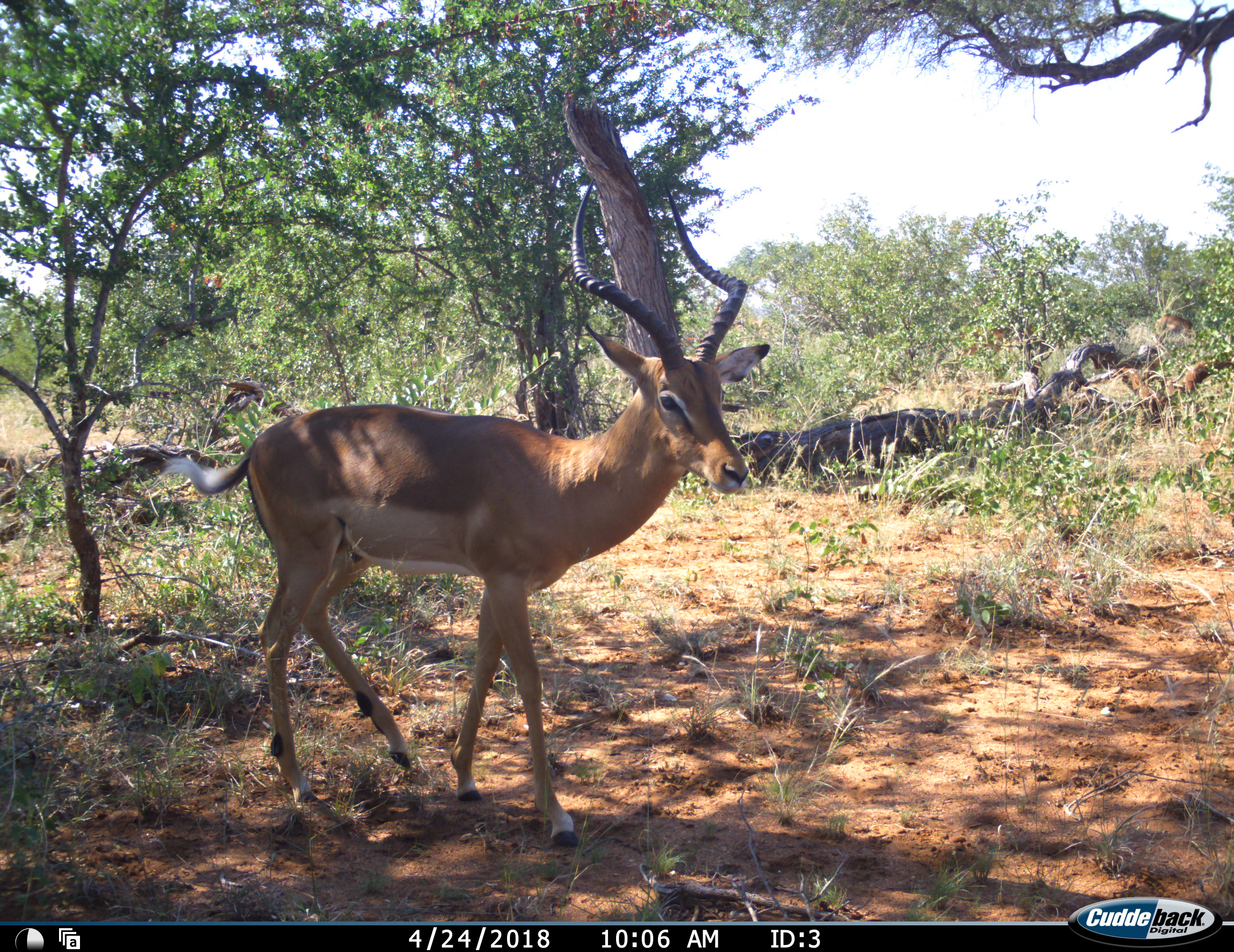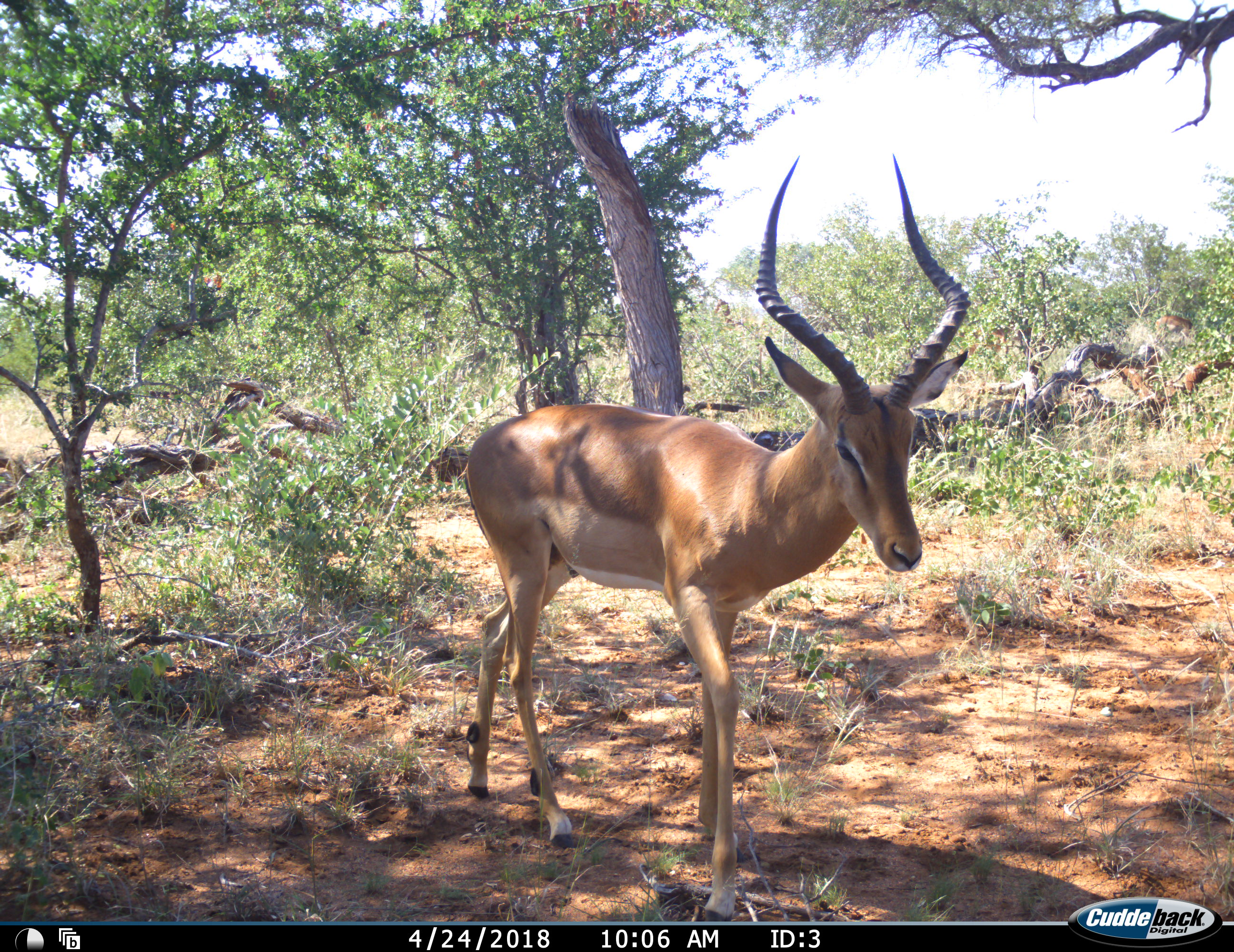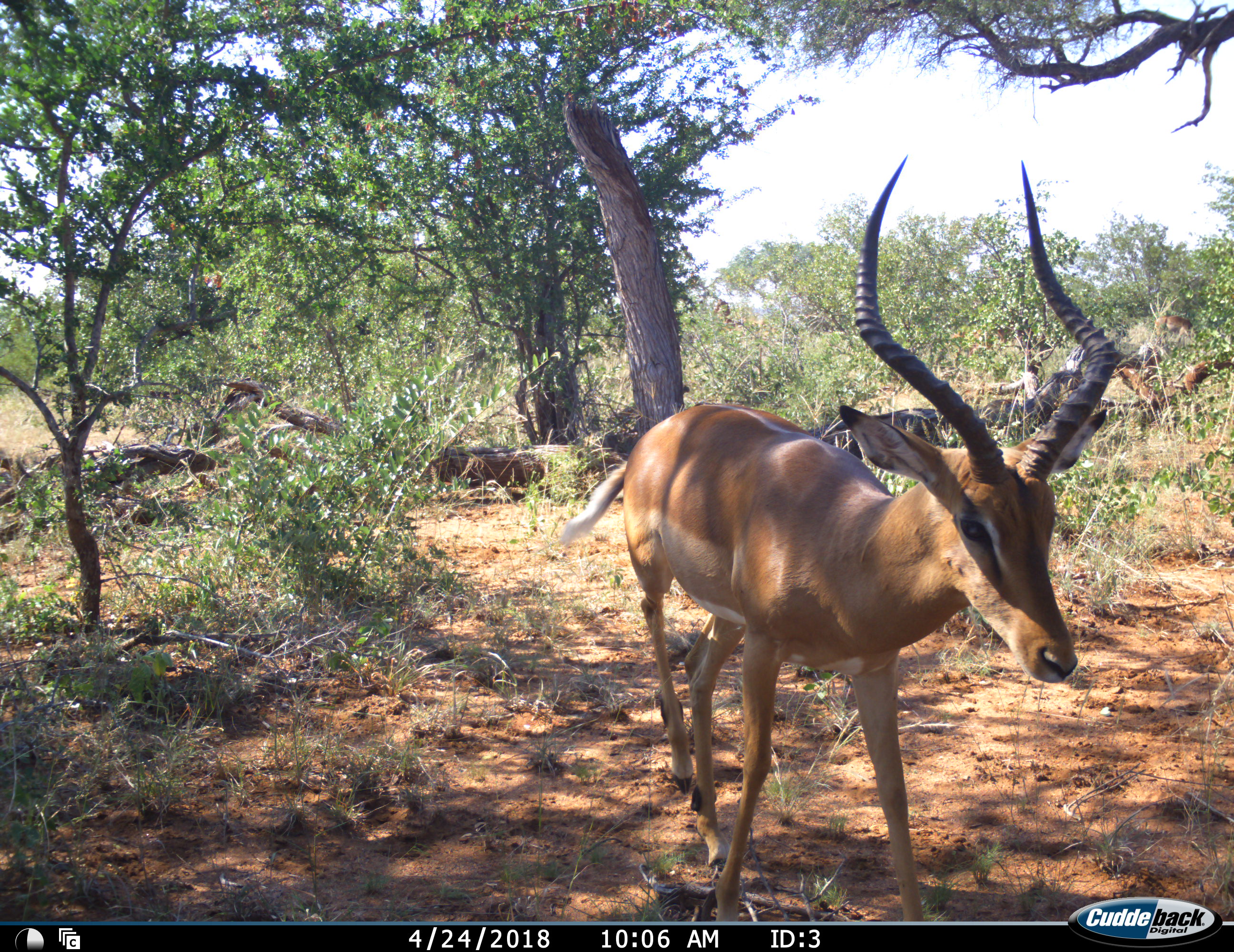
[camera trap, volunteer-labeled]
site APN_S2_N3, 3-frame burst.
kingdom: Animalia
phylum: Chordata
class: Mammalia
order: Artiodactyla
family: Bovidae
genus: Aepyceros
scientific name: Aepyceros melampus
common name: impala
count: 1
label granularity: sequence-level